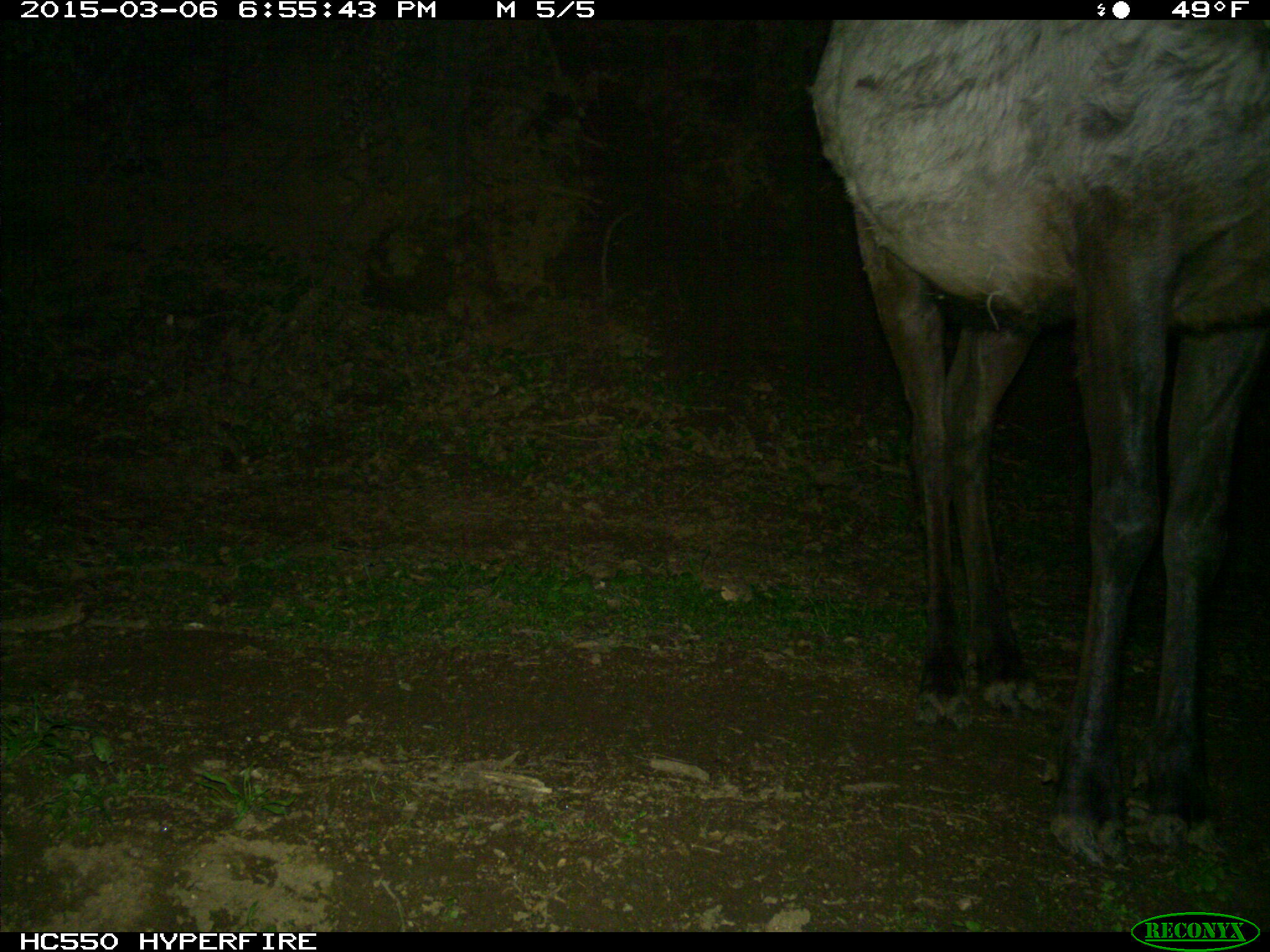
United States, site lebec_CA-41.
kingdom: Animalia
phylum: Chordata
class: Mammalia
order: Artiodactyla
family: Cervidae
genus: Cervus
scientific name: Cervus canadensis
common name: elk